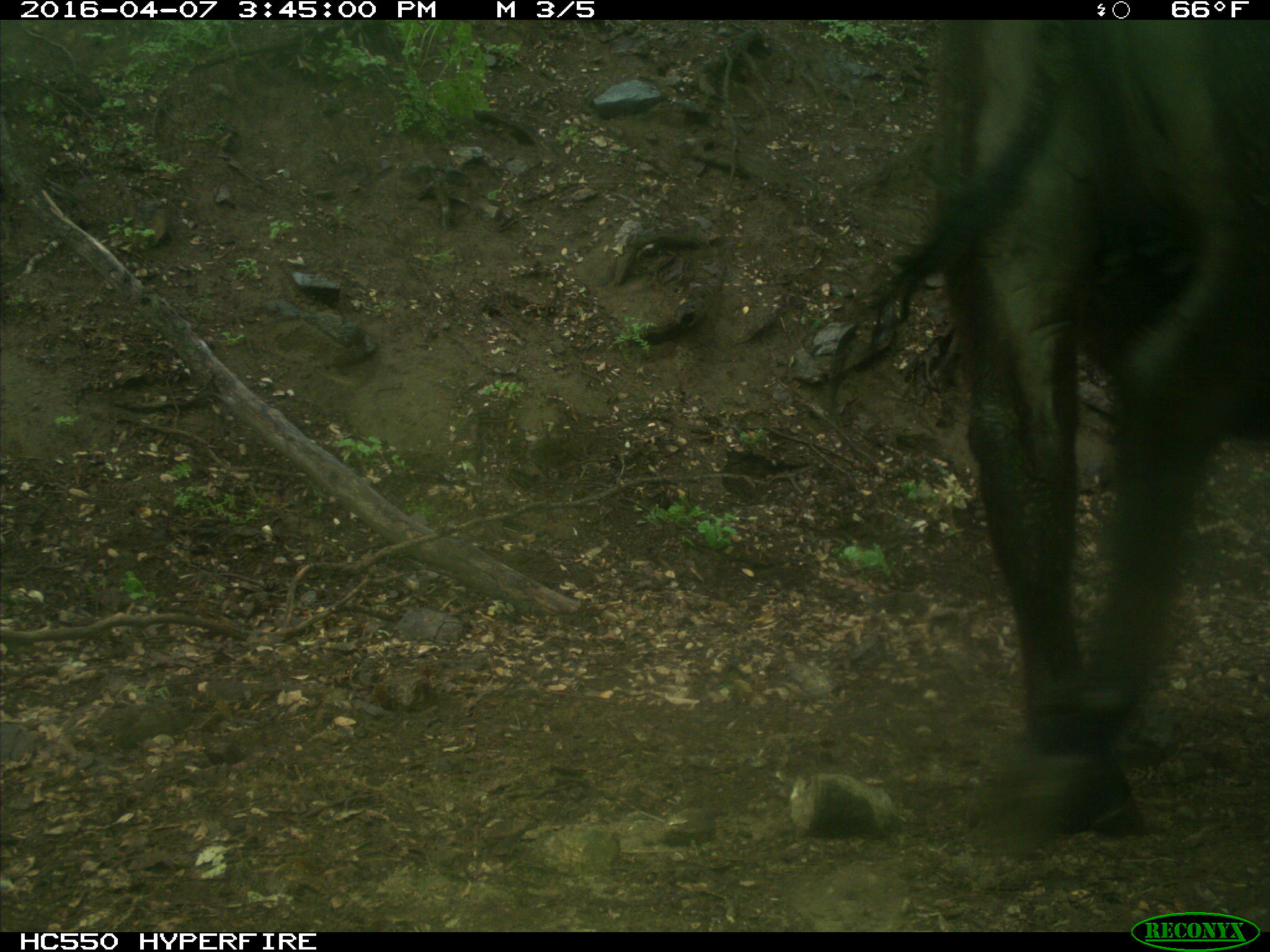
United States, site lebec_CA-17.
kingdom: Animalia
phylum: Chordata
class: Mammalia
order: Artiodactyla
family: Bovidae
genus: Bos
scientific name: Bos taurus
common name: domestic cow